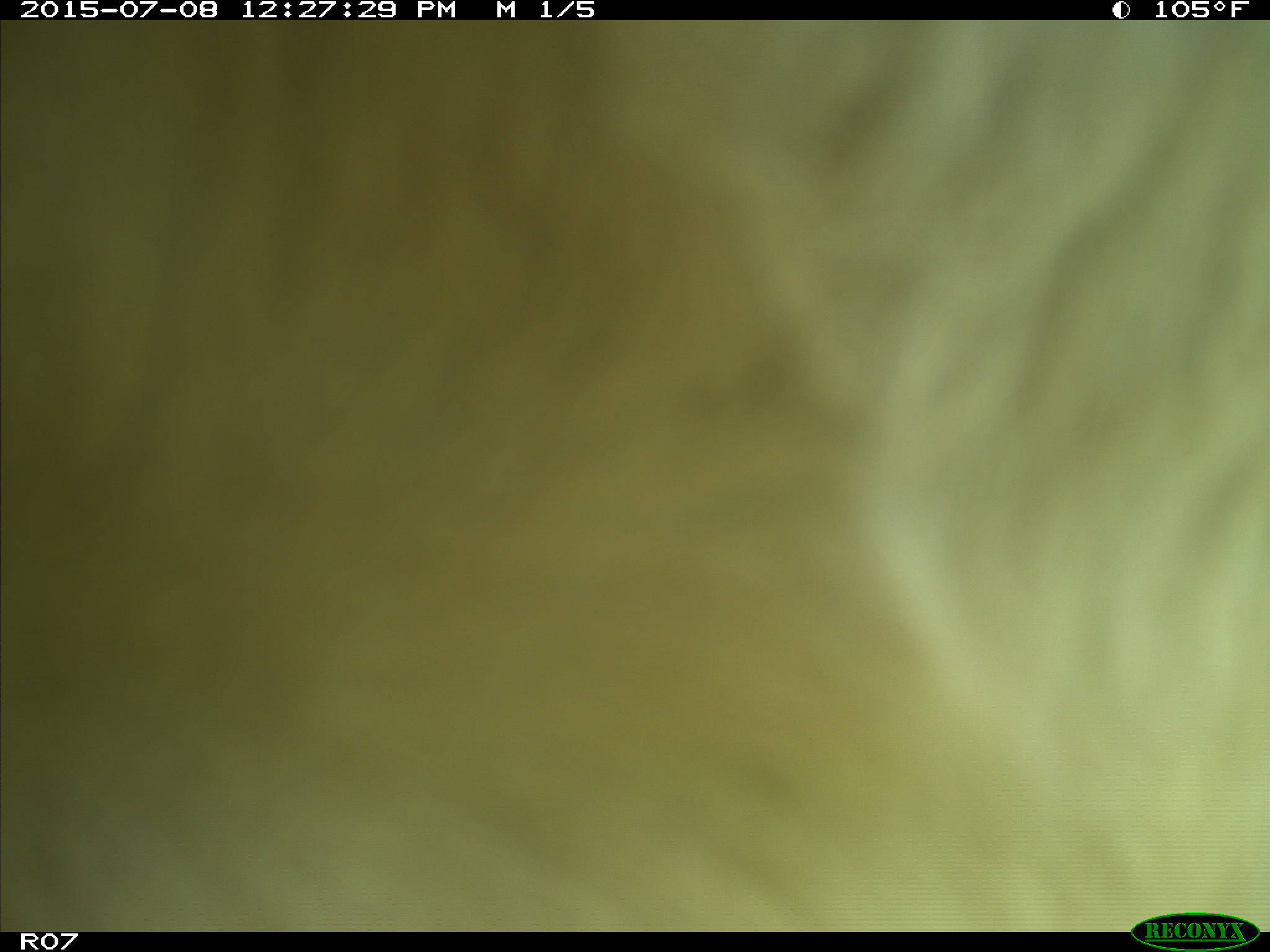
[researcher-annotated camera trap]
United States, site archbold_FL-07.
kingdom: Animalia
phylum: Chordata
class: Mammalia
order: Artiodactyla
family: Bovidae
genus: Bos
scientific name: Bos taurus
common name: domestic cow